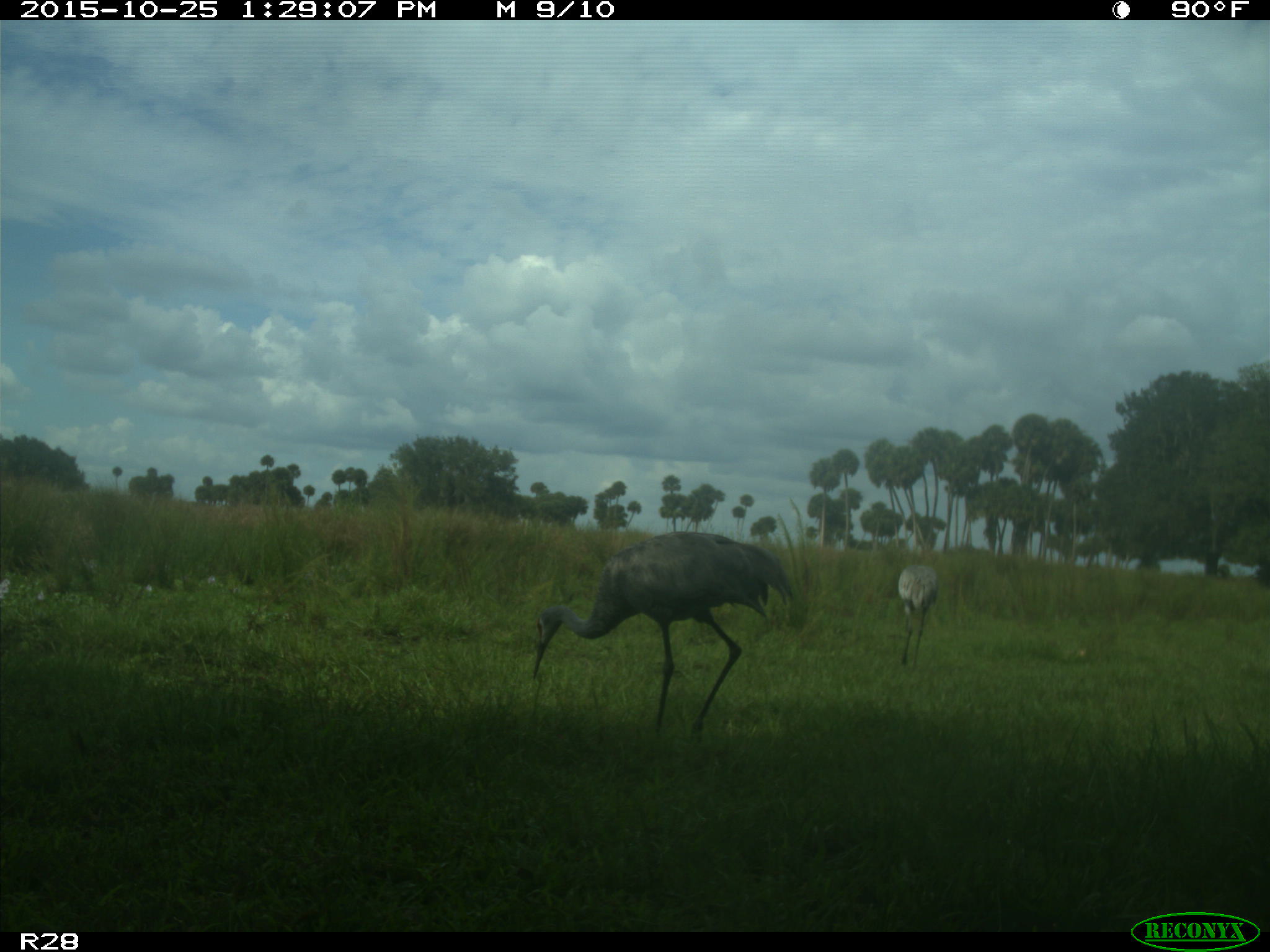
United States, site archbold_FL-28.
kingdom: Animalia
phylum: Chordata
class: Aves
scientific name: Aves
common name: birds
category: unidentified bird